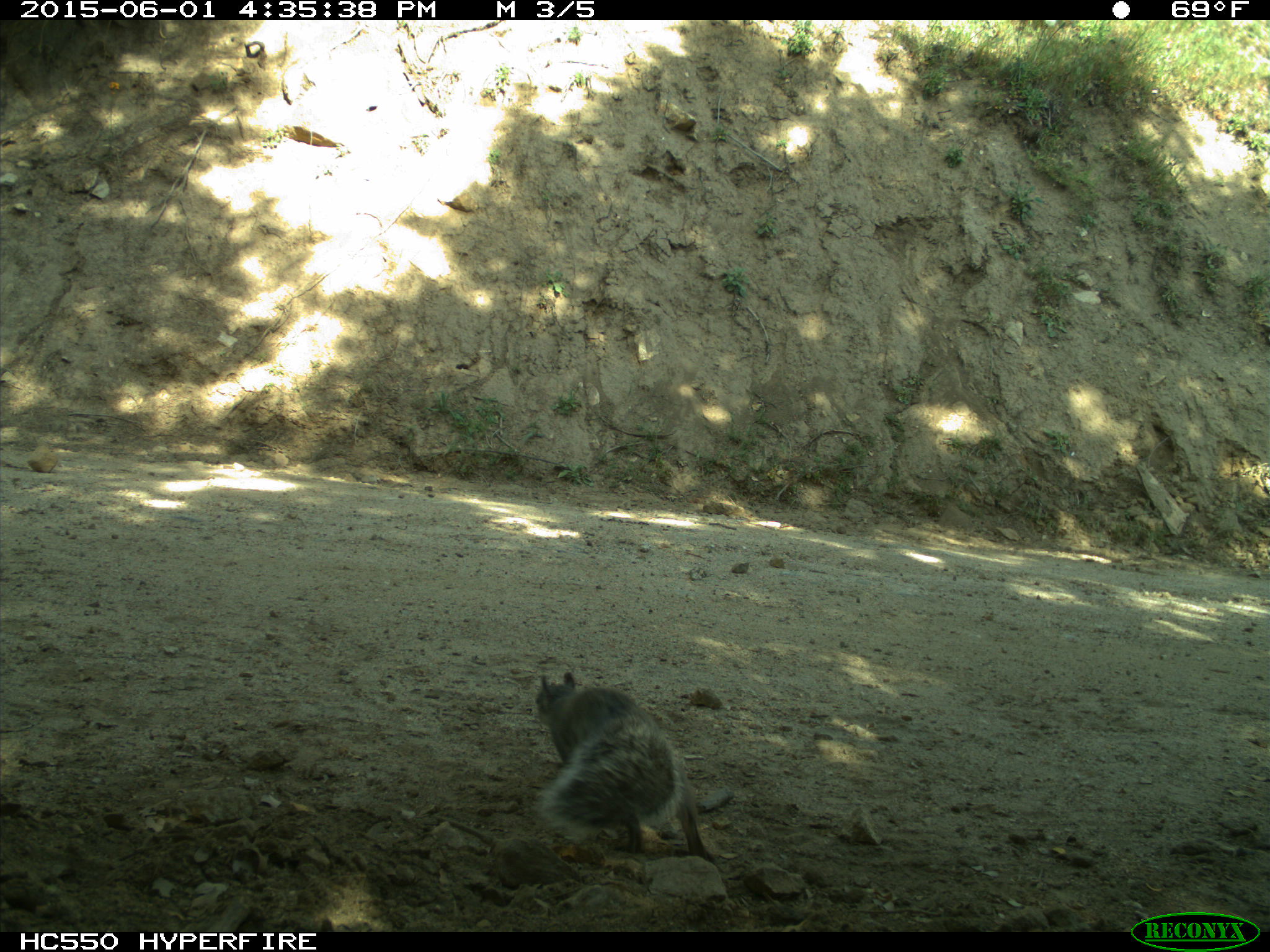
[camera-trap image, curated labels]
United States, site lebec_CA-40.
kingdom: Animalia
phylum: Chordata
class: Mammalia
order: Rodentia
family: Sciuridae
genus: Sciurus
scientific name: Sciurus carolinensis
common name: eastern gray squirrel